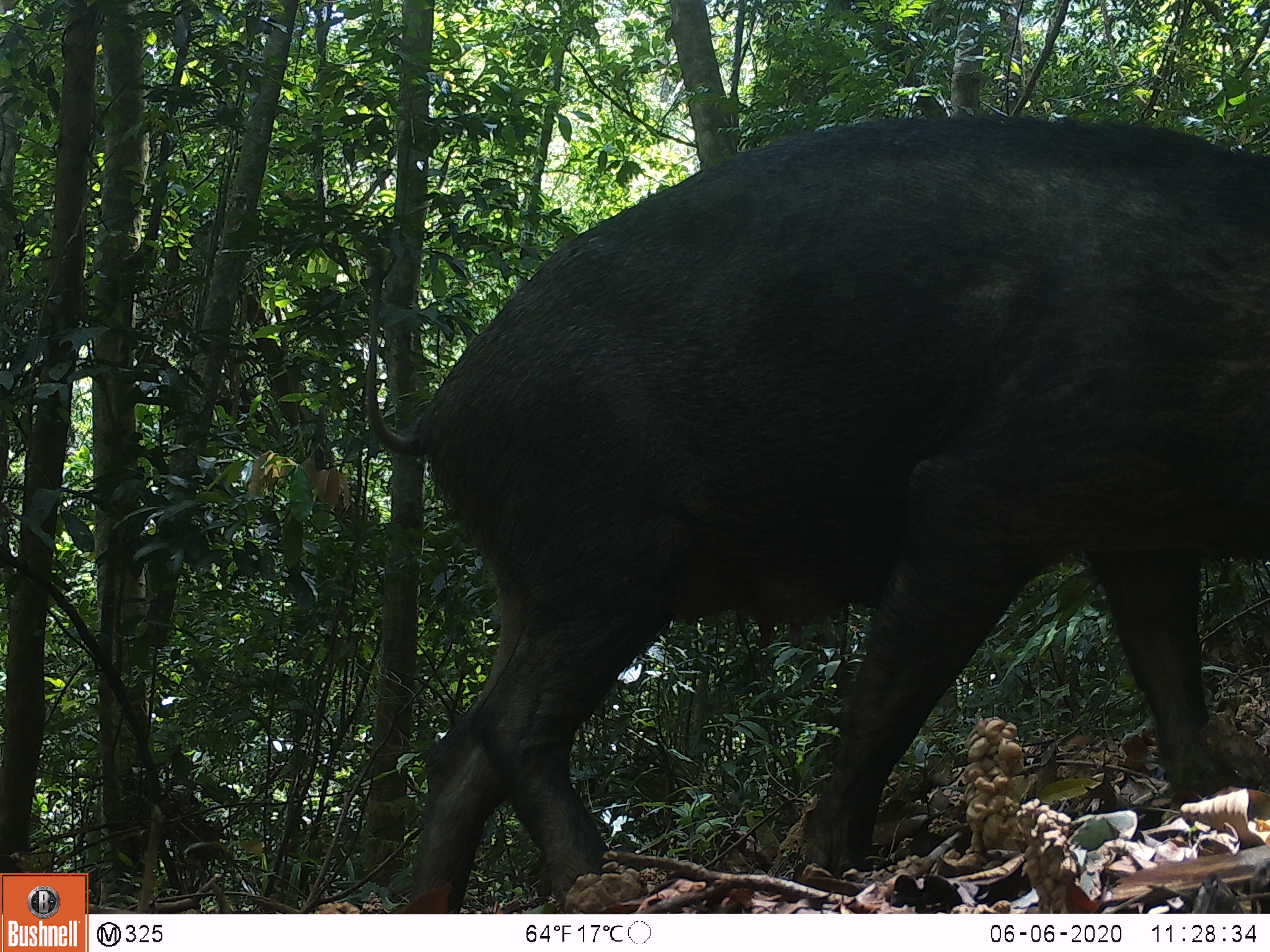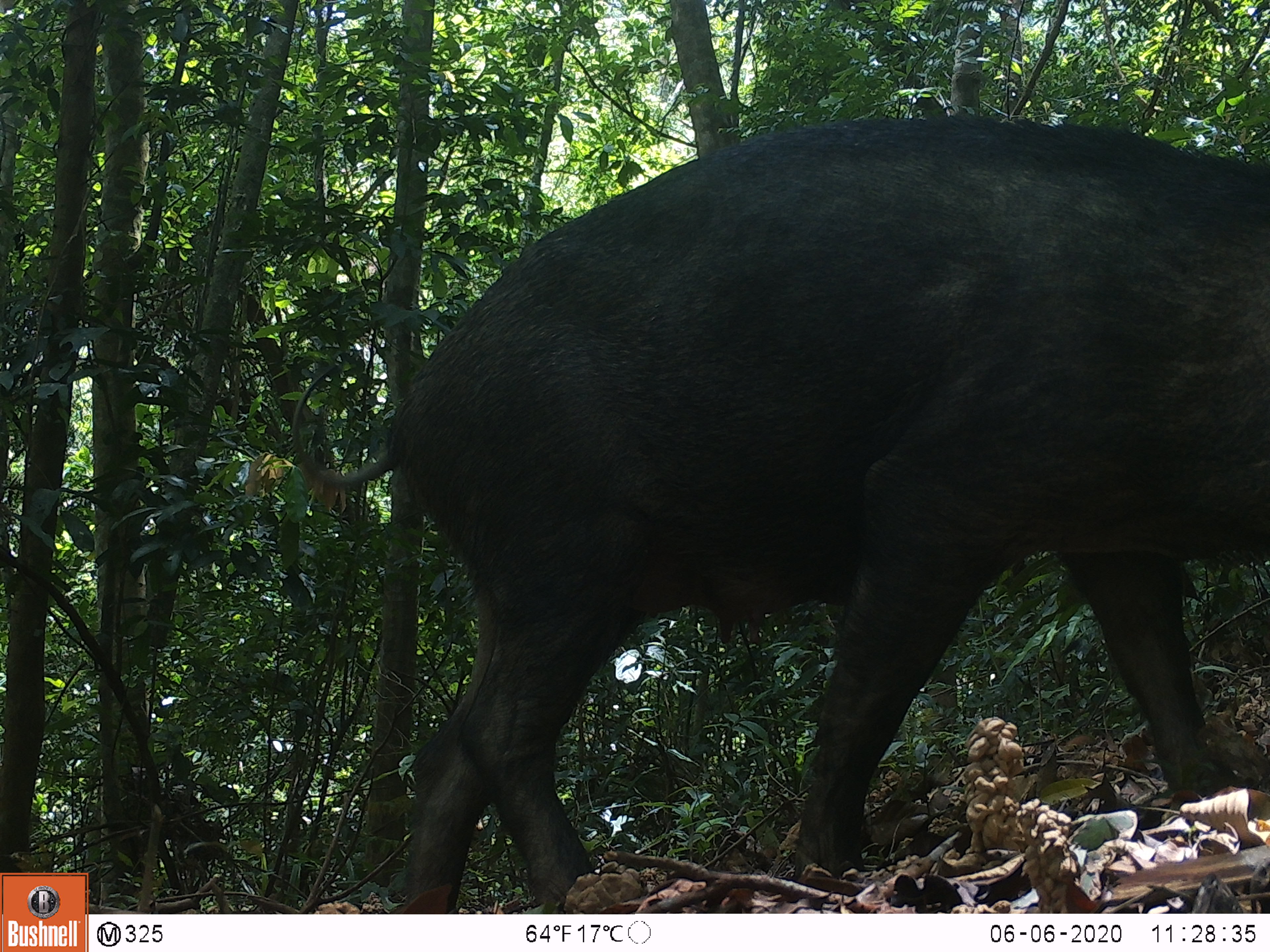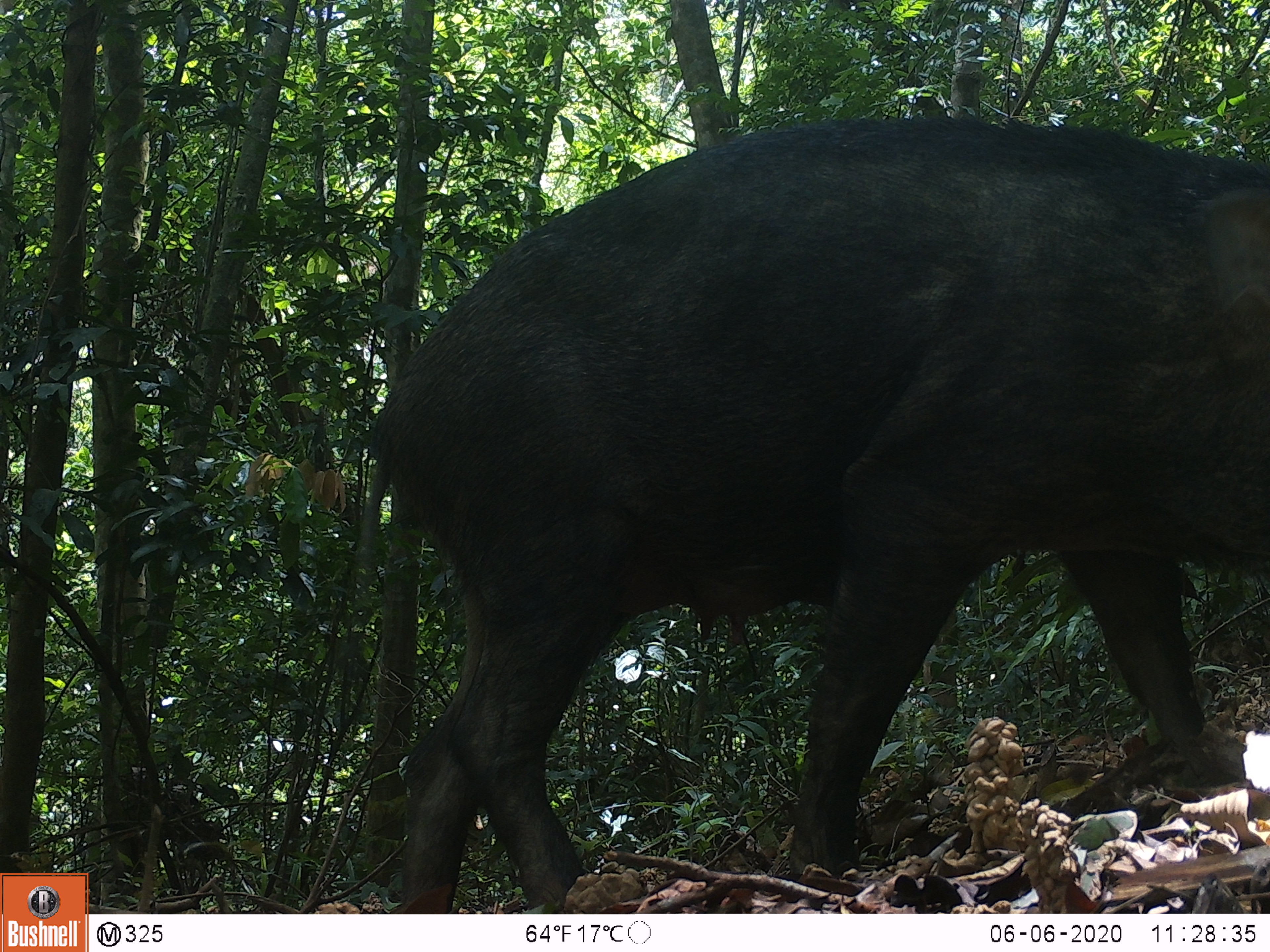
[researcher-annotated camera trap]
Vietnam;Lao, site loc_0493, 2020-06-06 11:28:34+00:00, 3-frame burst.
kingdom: Animalia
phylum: Chordata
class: Mammalia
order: Artiodactyla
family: Suidae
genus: Sus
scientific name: Sus scrofa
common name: eurasian wild pig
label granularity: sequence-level